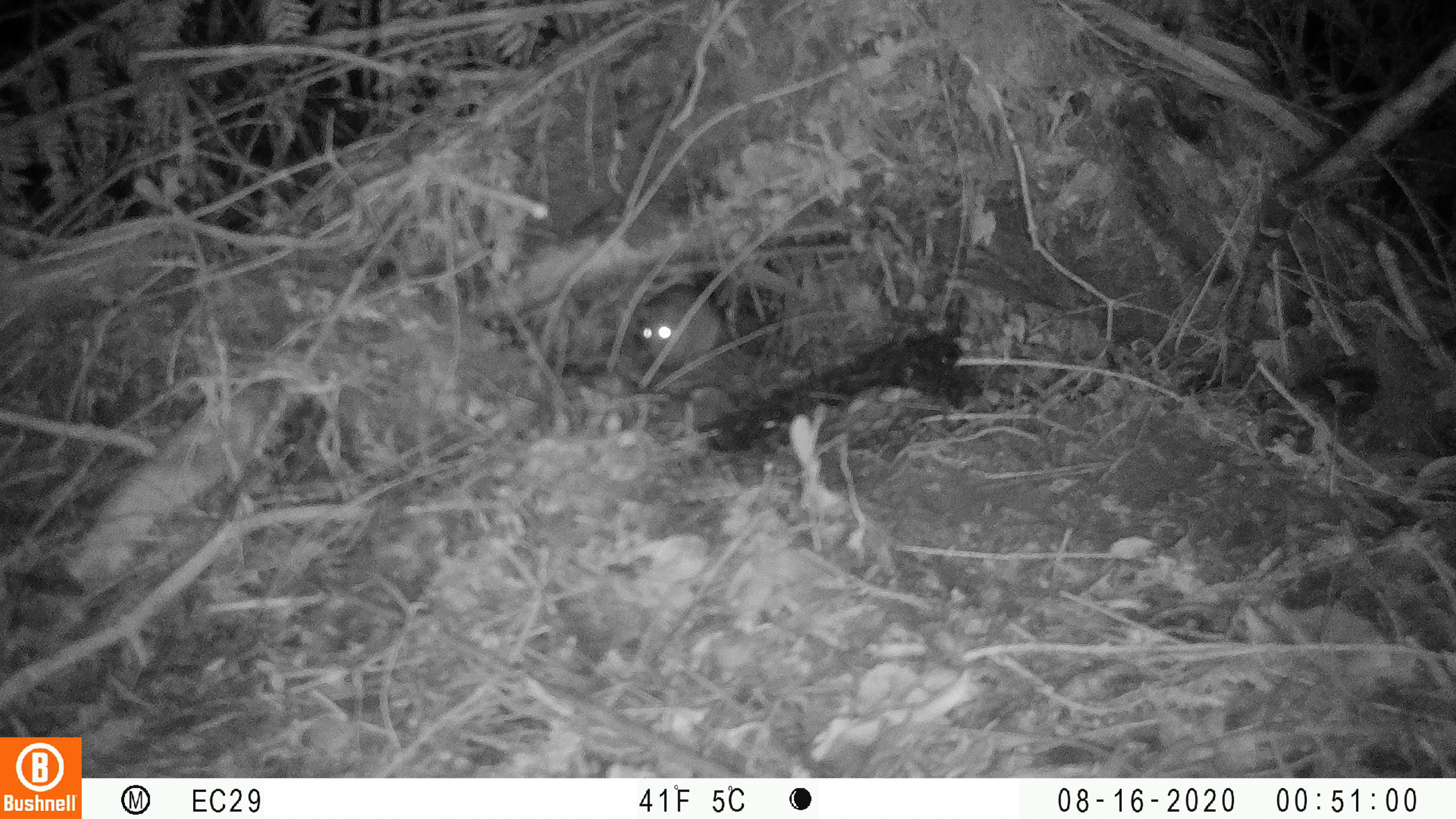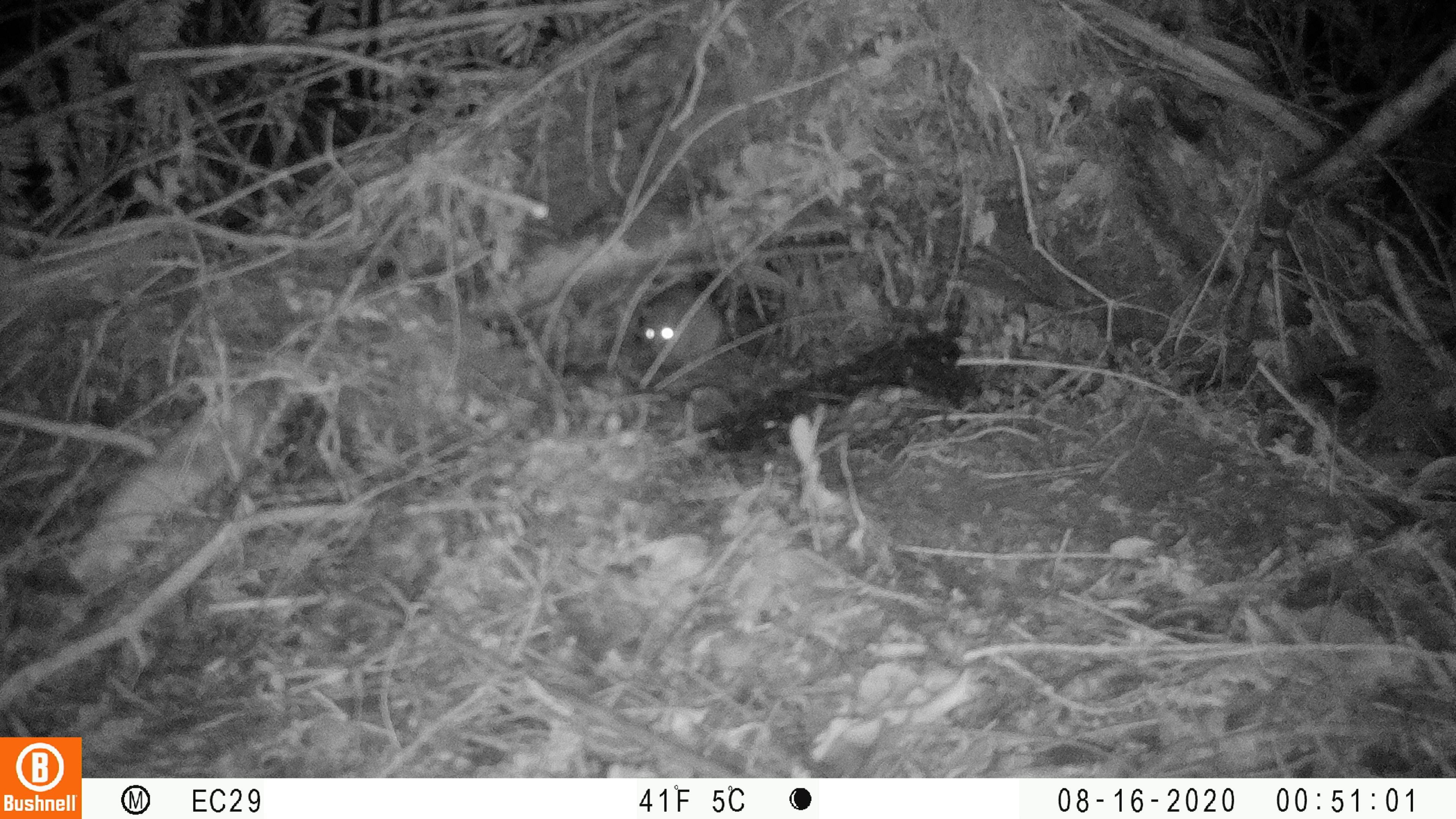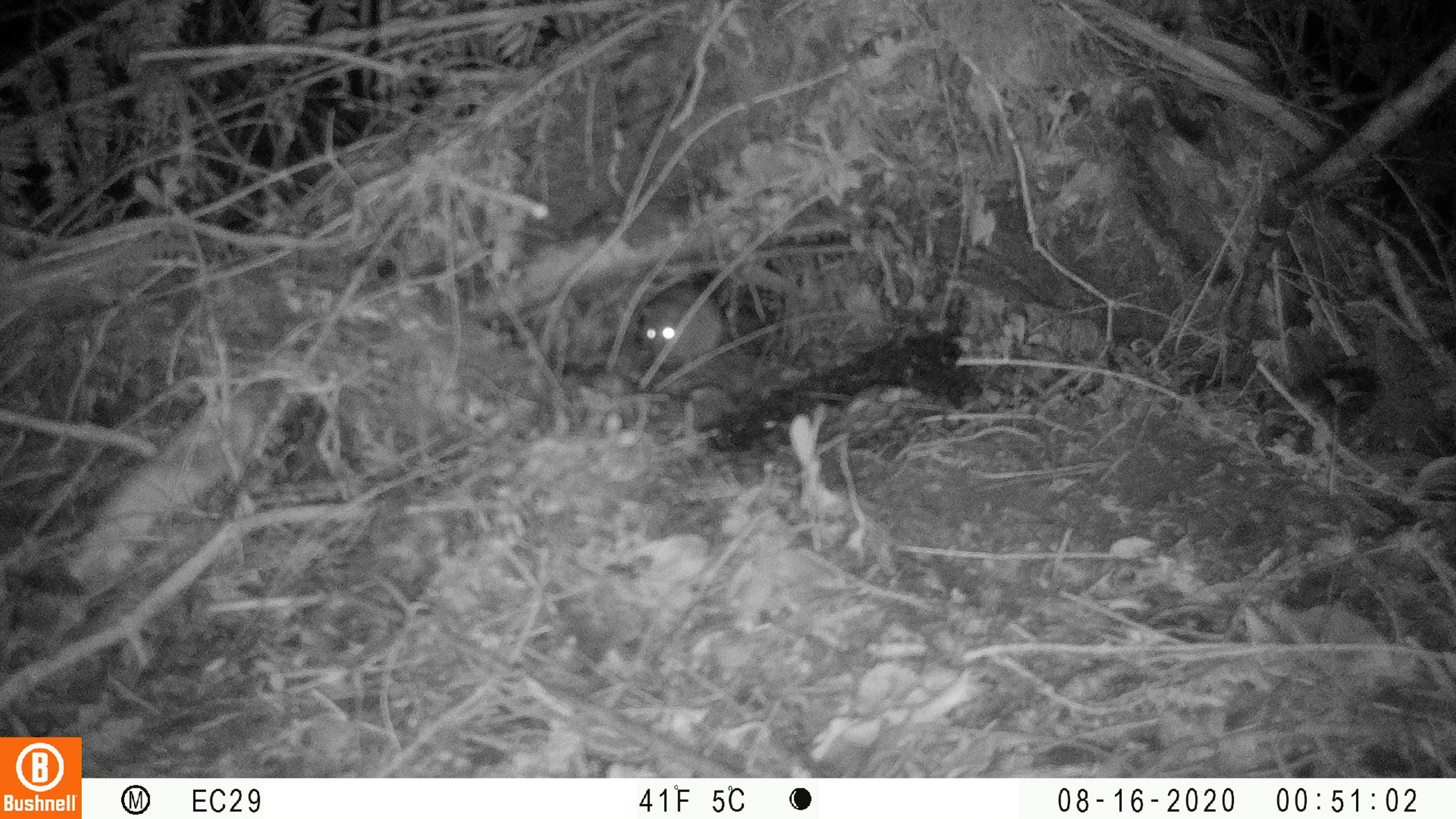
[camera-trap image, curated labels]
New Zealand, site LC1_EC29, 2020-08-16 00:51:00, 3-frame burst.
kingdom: Animalia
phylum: Chordata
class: Mammalia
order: Rodentia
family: Muridae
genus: Rattus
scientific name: Rattus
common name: rat